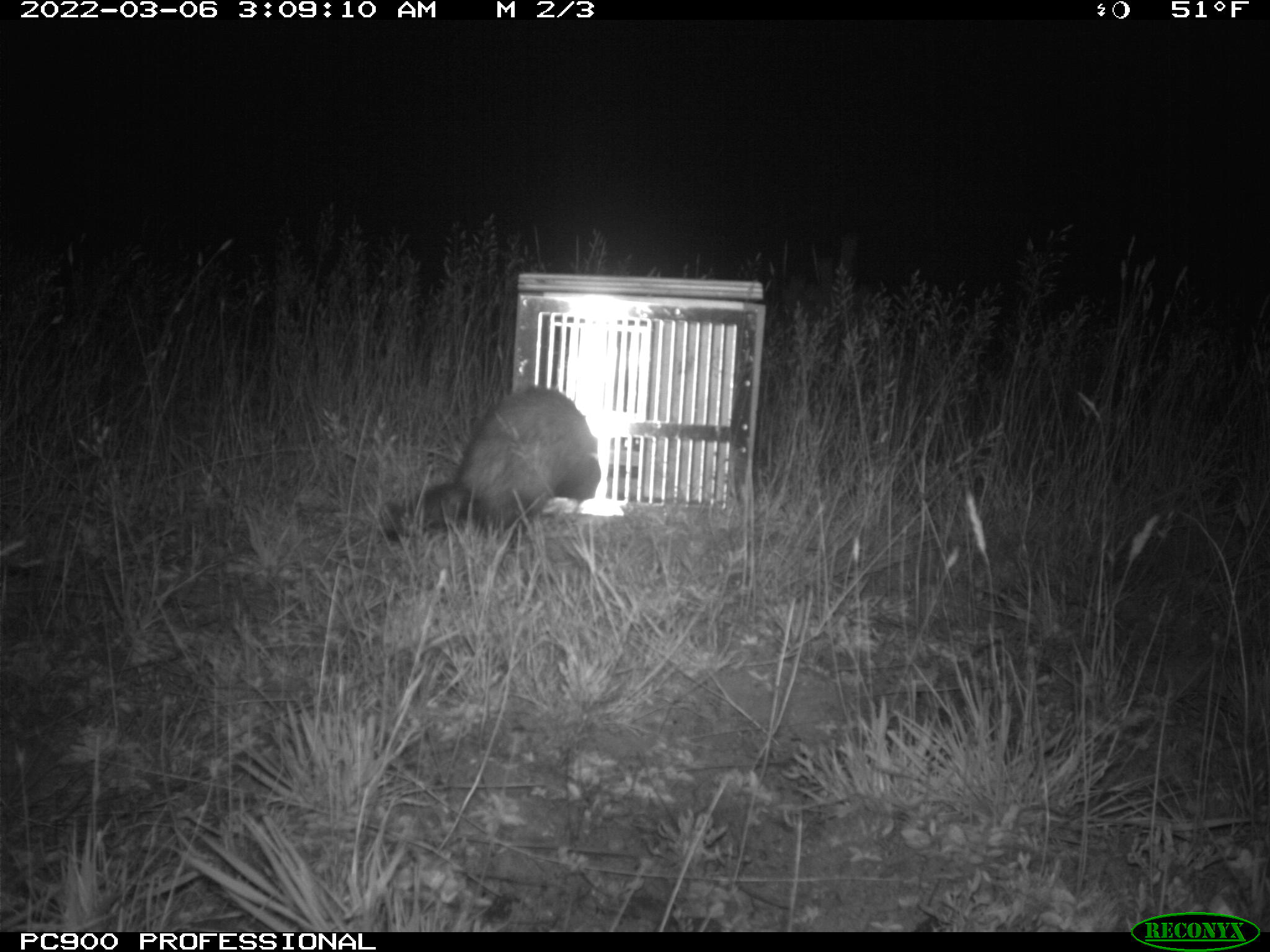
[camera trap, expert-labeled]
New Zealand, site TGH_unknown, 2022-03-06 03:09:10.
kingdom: Animalia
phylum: Chordata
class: Mammalia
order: Carnivora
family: Mustelidae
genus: Mustela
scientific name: Mustela furo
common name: ferret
Ferret (Mustela furo).